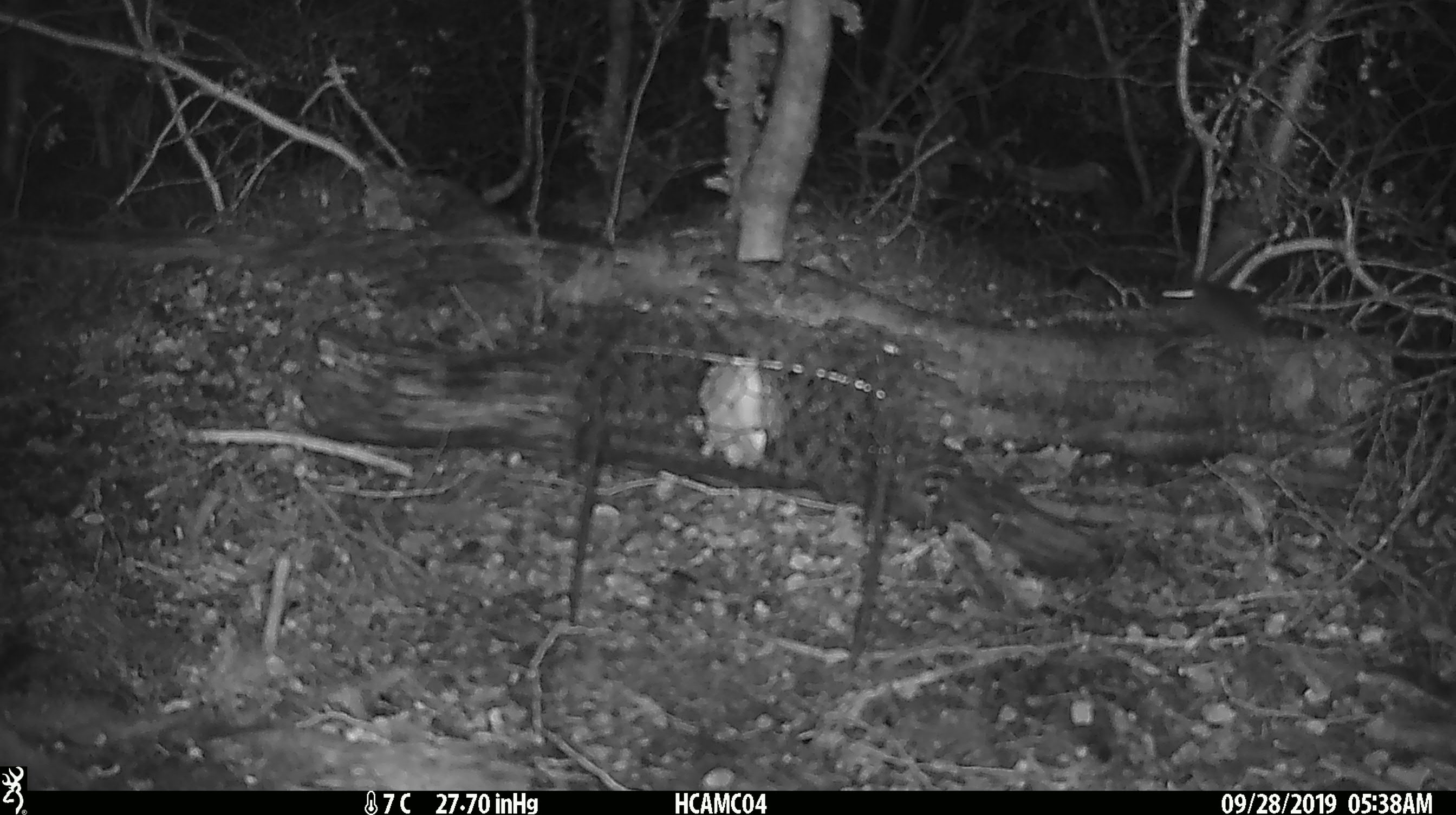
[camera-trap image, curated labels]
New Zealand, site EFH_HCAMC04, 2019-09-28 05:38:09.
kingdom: Animalia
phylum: Chordata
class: Mammalia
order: Rodentia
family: Muridae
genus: Mus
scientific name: Mus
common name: mouse